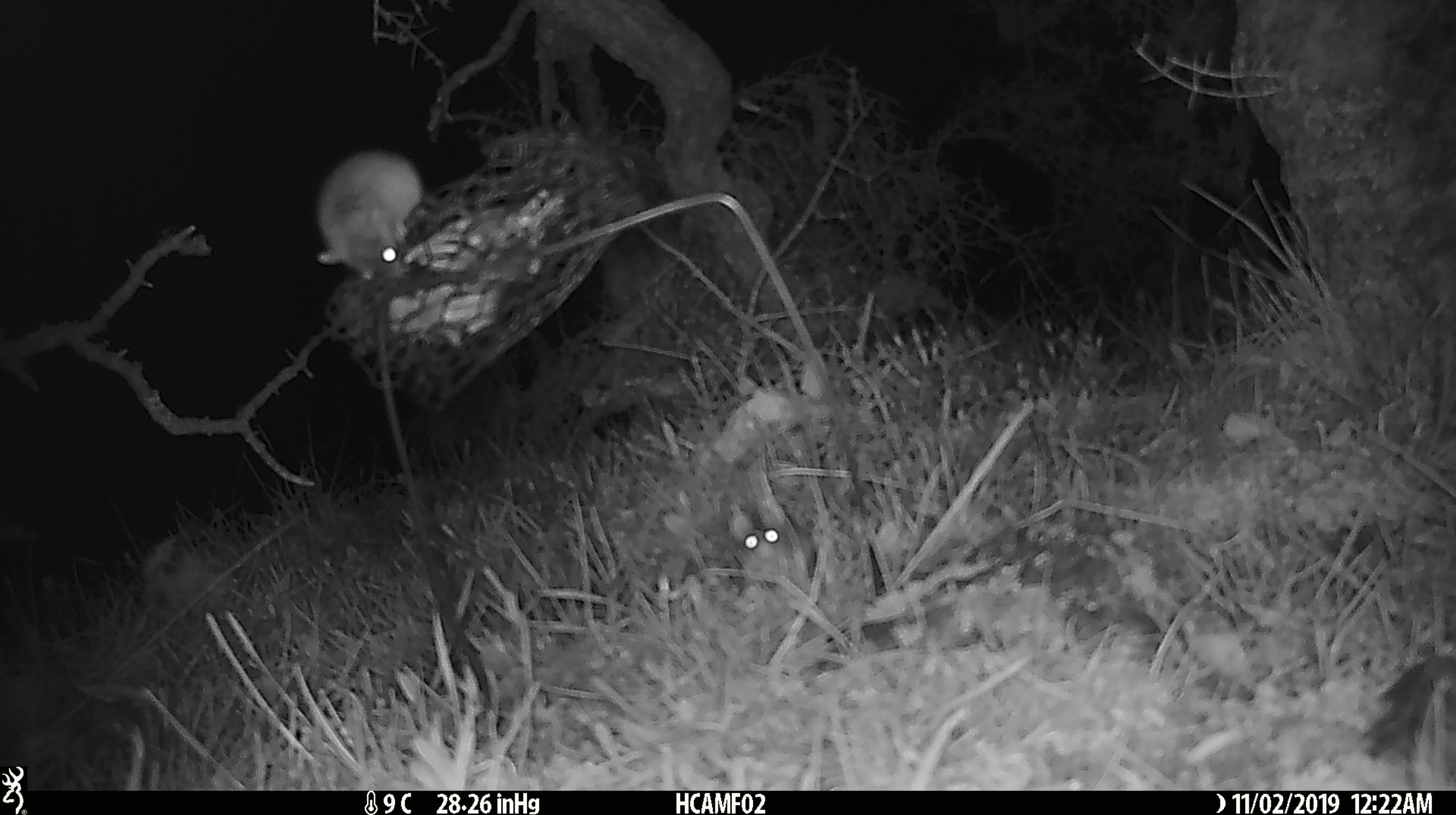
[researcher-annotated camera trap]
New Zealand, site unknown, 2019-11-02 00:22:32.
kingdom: Animalia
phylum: Chordata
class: Mammalia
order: Rodentia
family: Muridae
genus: Mus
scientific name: Mus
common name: mouse